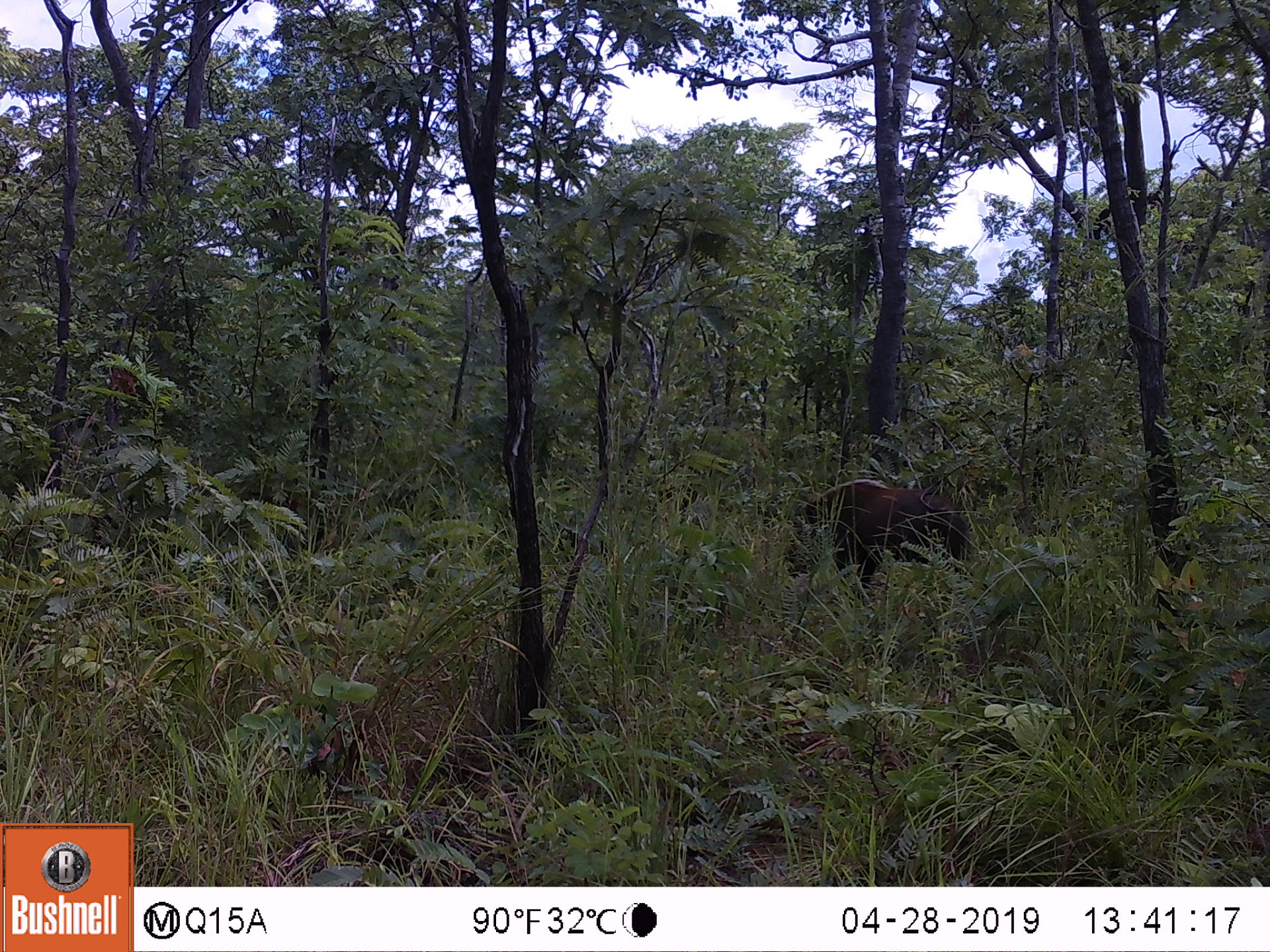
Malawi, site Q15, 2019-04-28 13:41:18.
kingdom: Animalia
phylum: Chordata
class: Mammalia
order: Artiodactyla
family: Suidae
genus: Potamochoerus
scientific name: Potamochoerus larvatus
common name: bushpig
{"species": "bushpig (Potamochoerus larvatus)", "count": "1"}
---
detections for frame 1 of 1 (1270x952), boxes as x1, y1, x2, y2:
bushpig: 789, 477, 972, 602